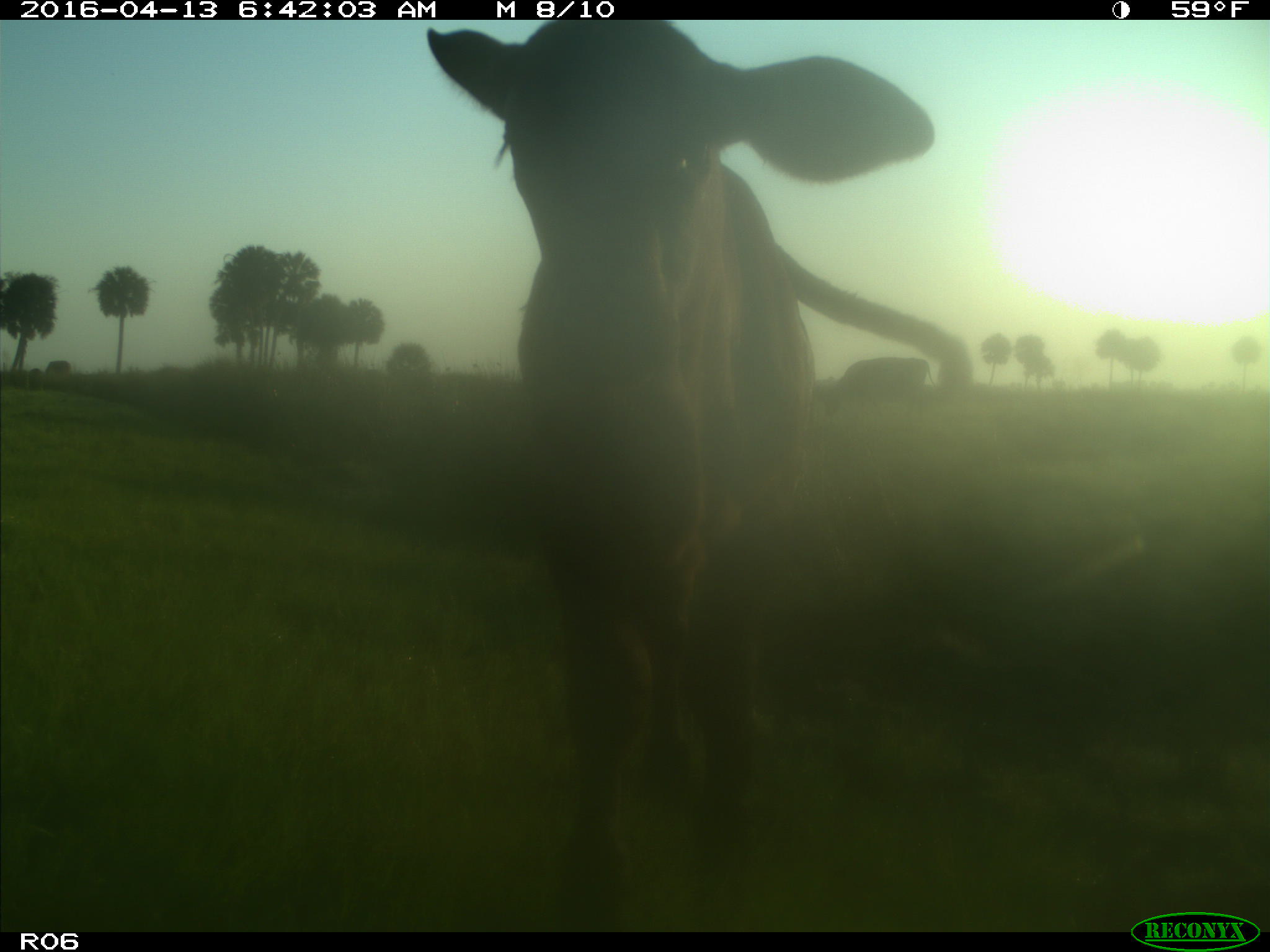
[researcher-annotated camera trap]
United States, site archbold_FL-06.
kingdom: Animalia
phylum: Chordata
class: Mammalia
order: Artiodactyla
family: Bovidae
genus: Bos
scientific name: Bos taurus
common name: domestic cow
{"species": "Bos taurus (domestic cow)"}